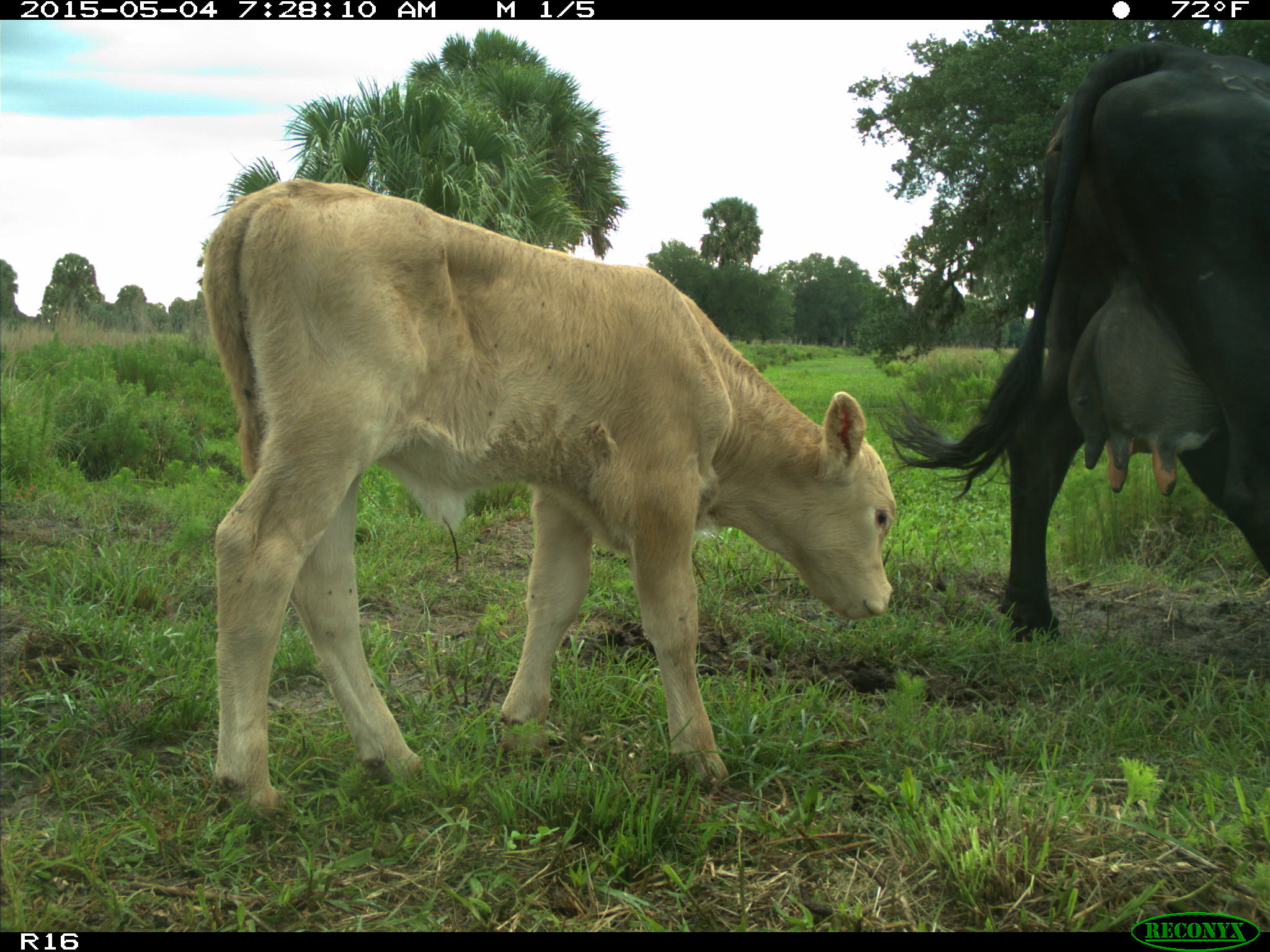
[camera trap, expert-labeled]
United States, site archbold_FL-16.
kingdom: Animalia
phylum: Chordata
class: Mammalia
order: Artiodactyla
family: Bovidae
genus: Bos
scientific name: Bos taurus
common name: domestic cow